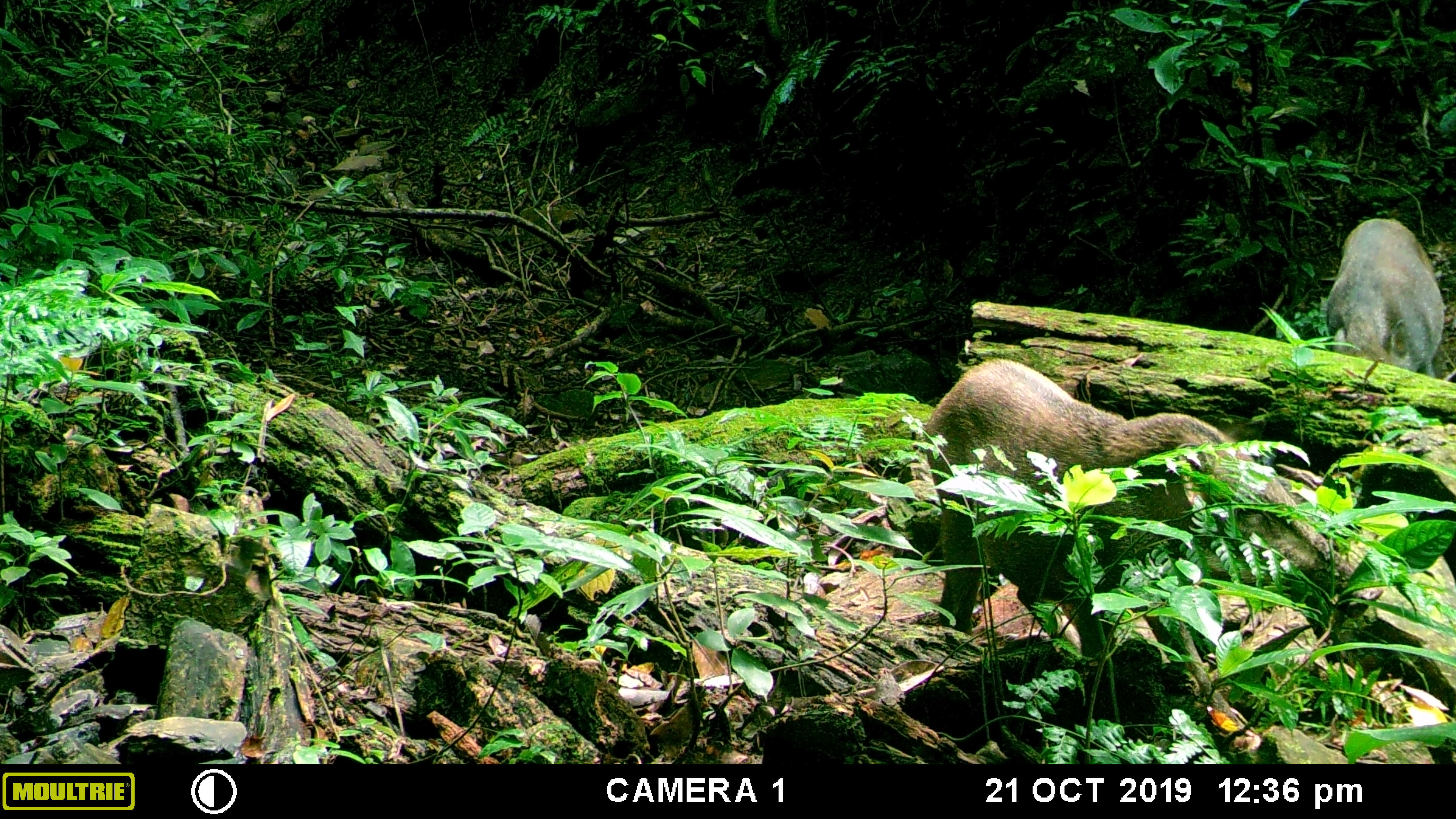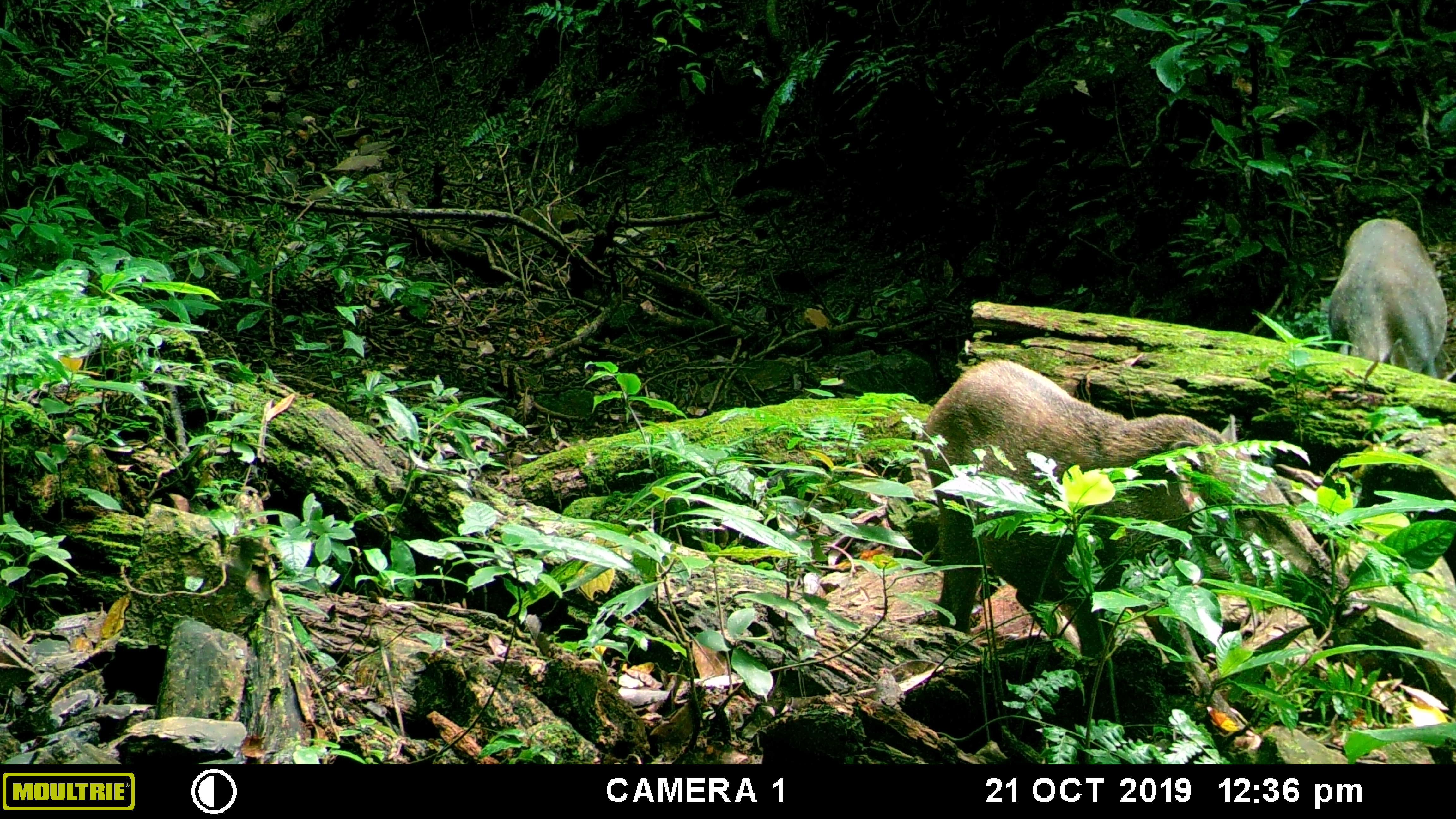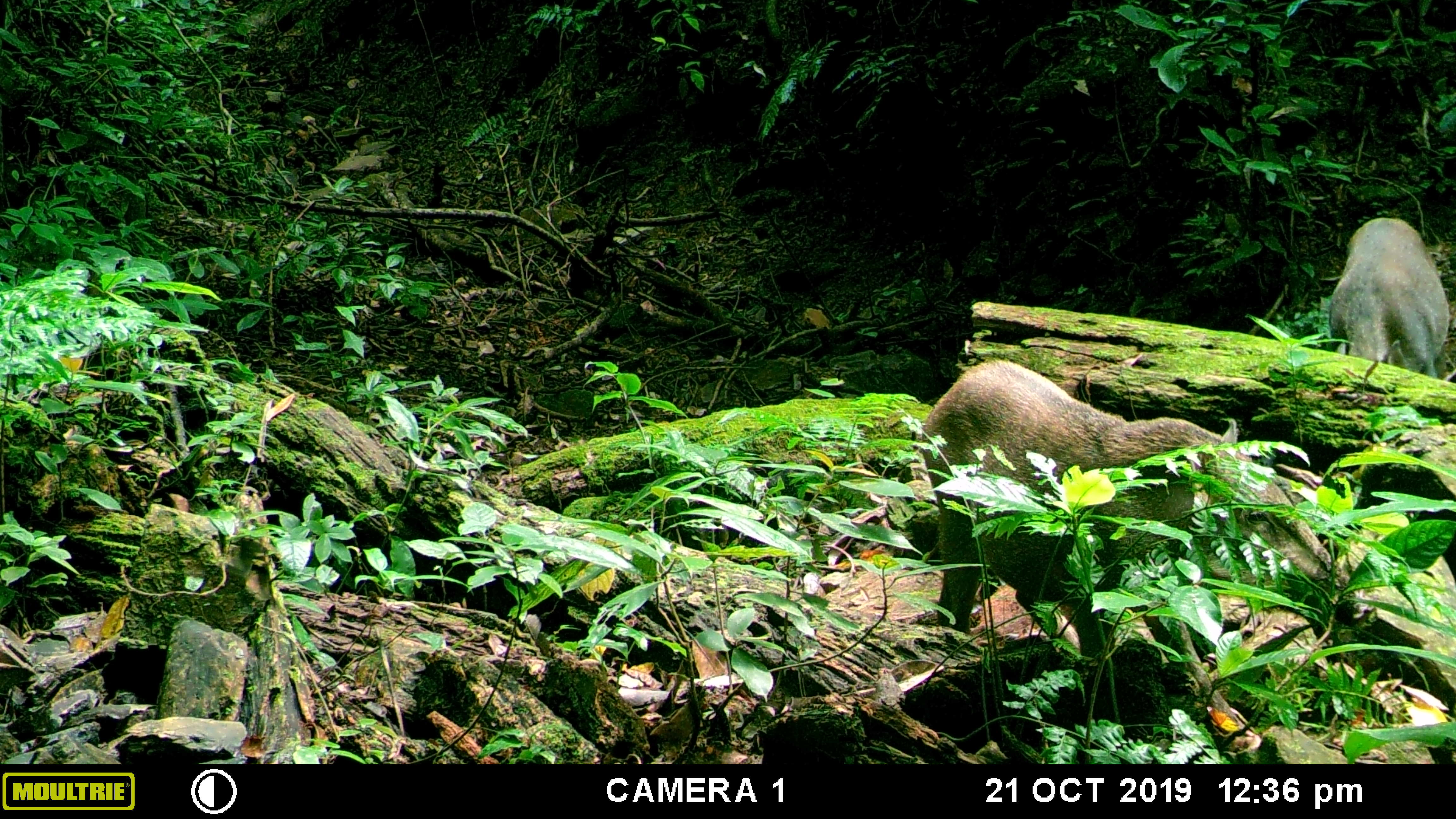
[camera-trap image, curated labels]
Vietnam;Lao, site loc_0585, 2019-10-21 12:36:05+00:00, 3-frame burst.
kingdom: Animalia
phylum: Chordata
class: Mammalia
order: Artiodactyla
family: Suidae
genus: Sus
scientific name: Sus scrofa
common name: eurasian wild pig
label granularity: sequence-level